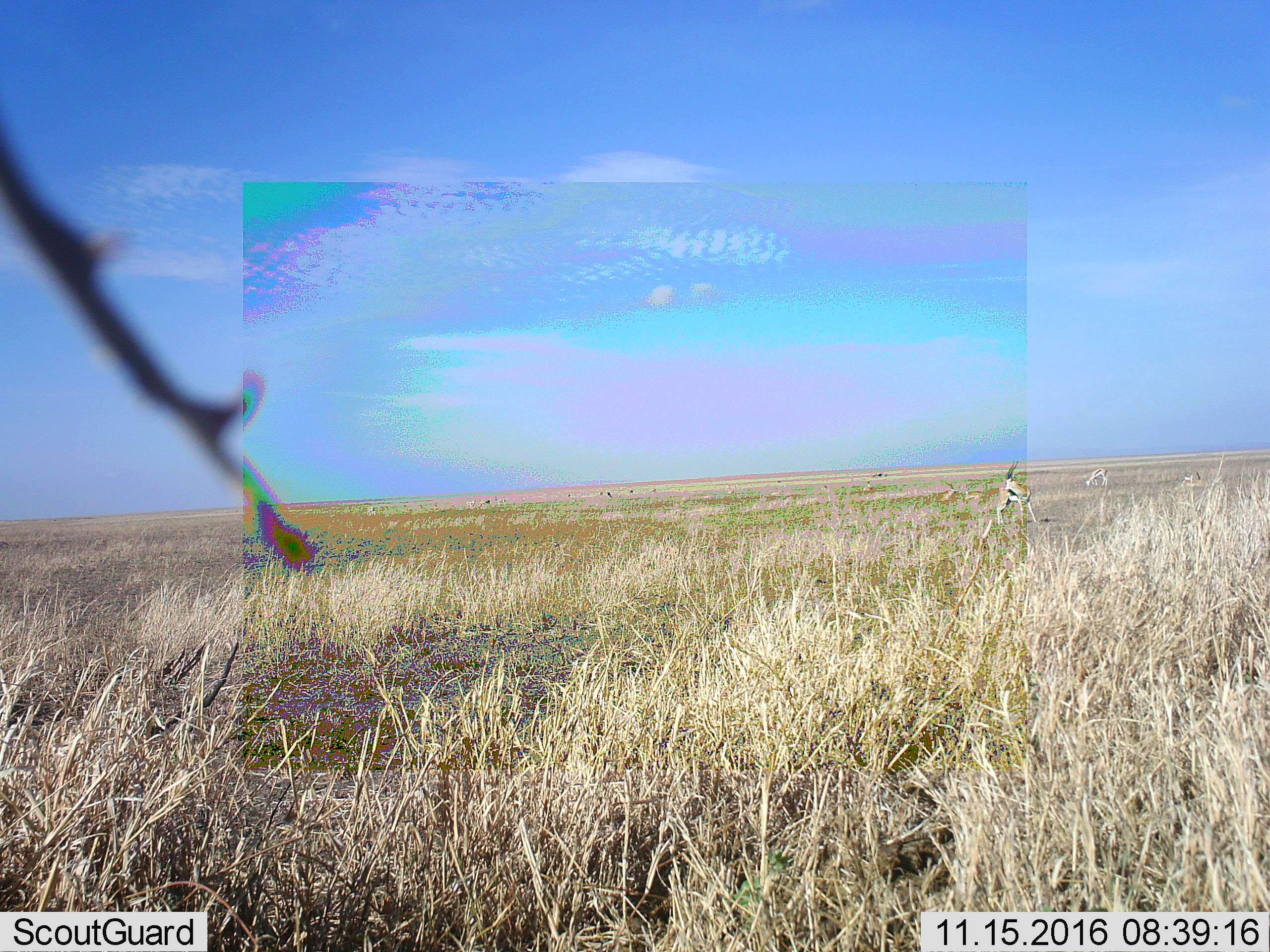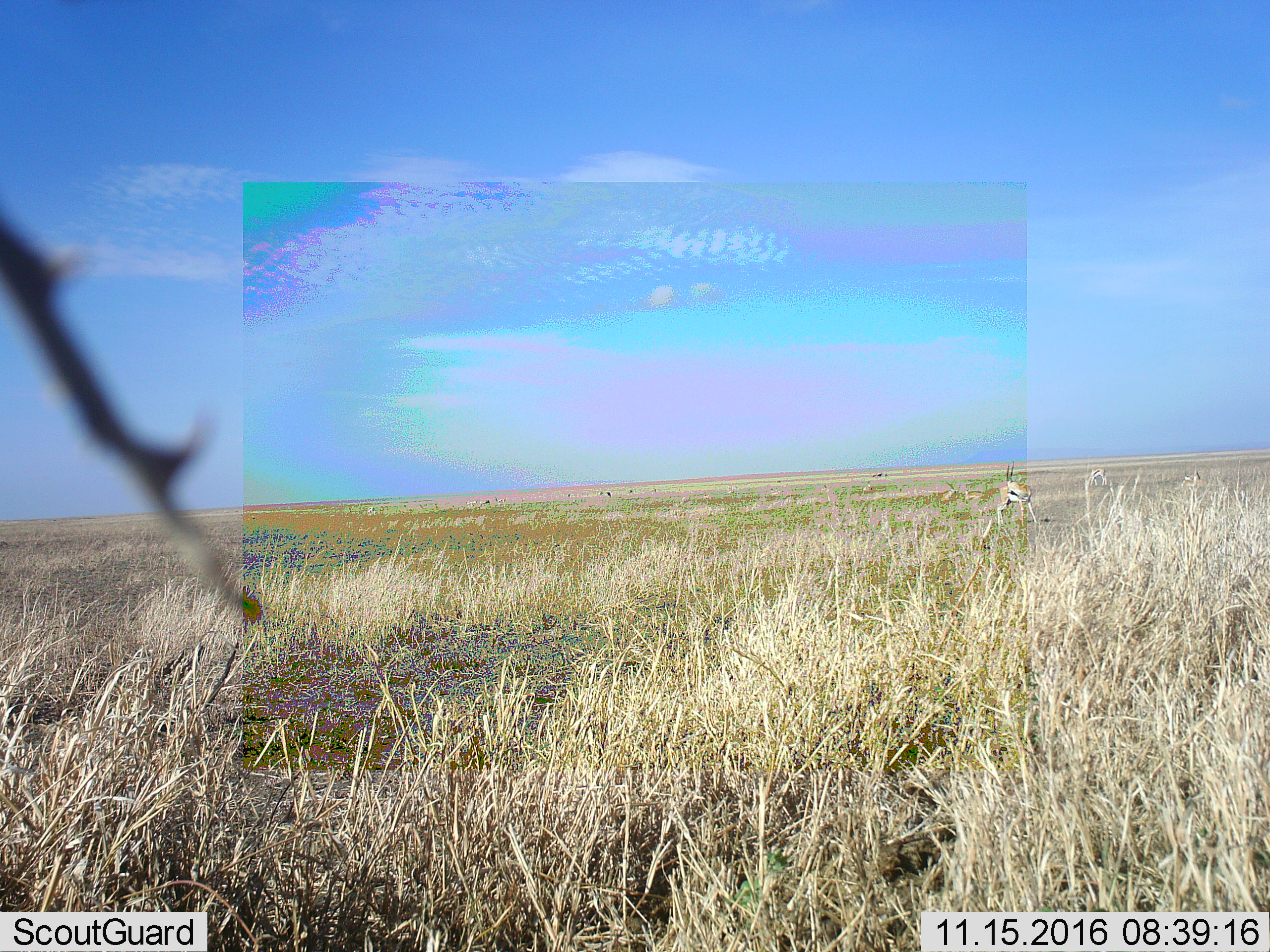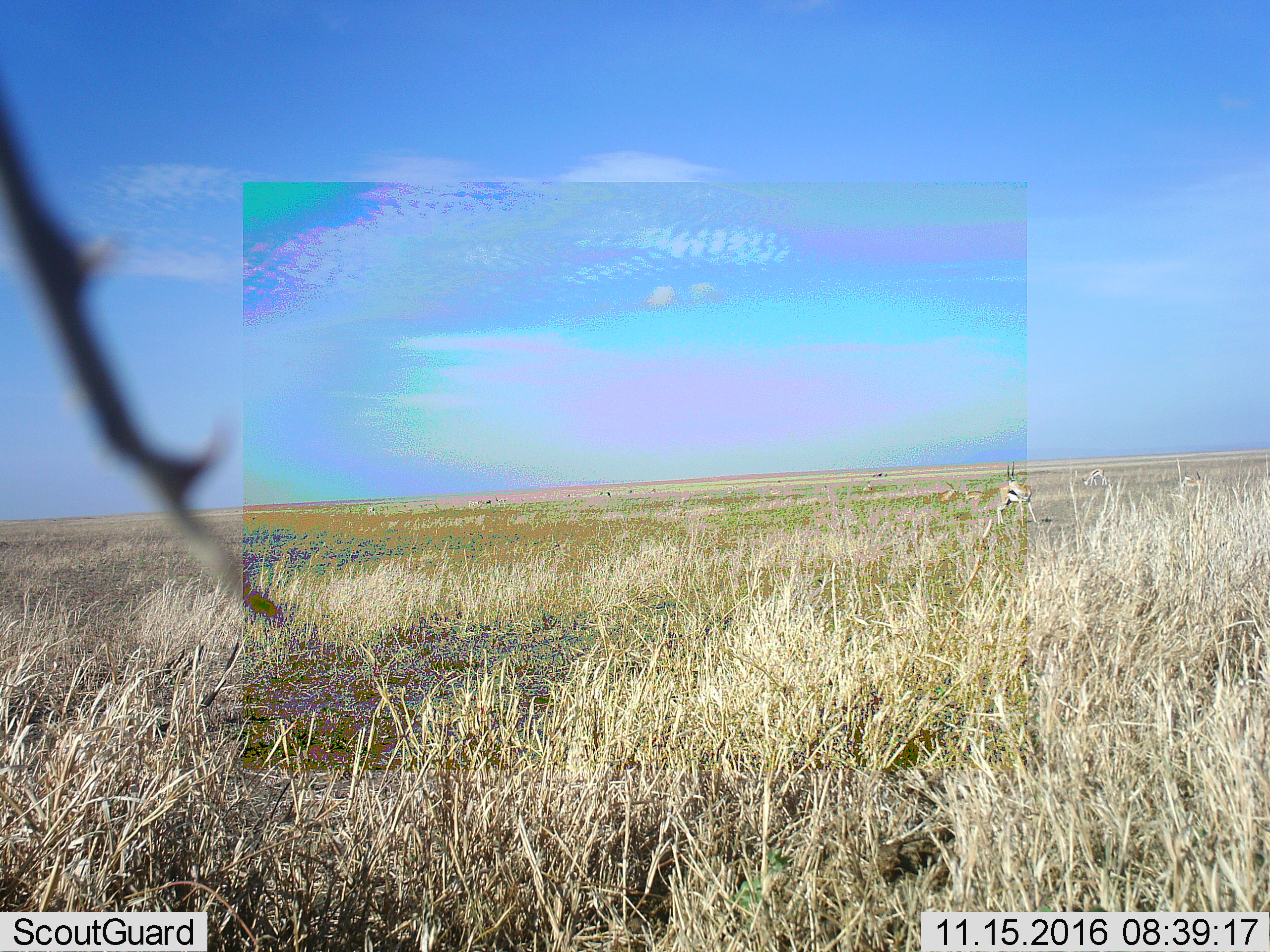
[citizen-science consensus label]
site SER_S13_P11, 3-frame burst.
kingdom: Animalia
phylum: Chordata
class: Mammalia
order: Artiodactyla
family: Bovidae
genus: Eudorcas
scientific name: Eudorcas thomsonii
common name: thomson's gazelle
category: gazellethomsons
Gazellethomsons (thomson's gazelle) (Eudorcas thomsonii), count 8. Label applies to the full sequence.